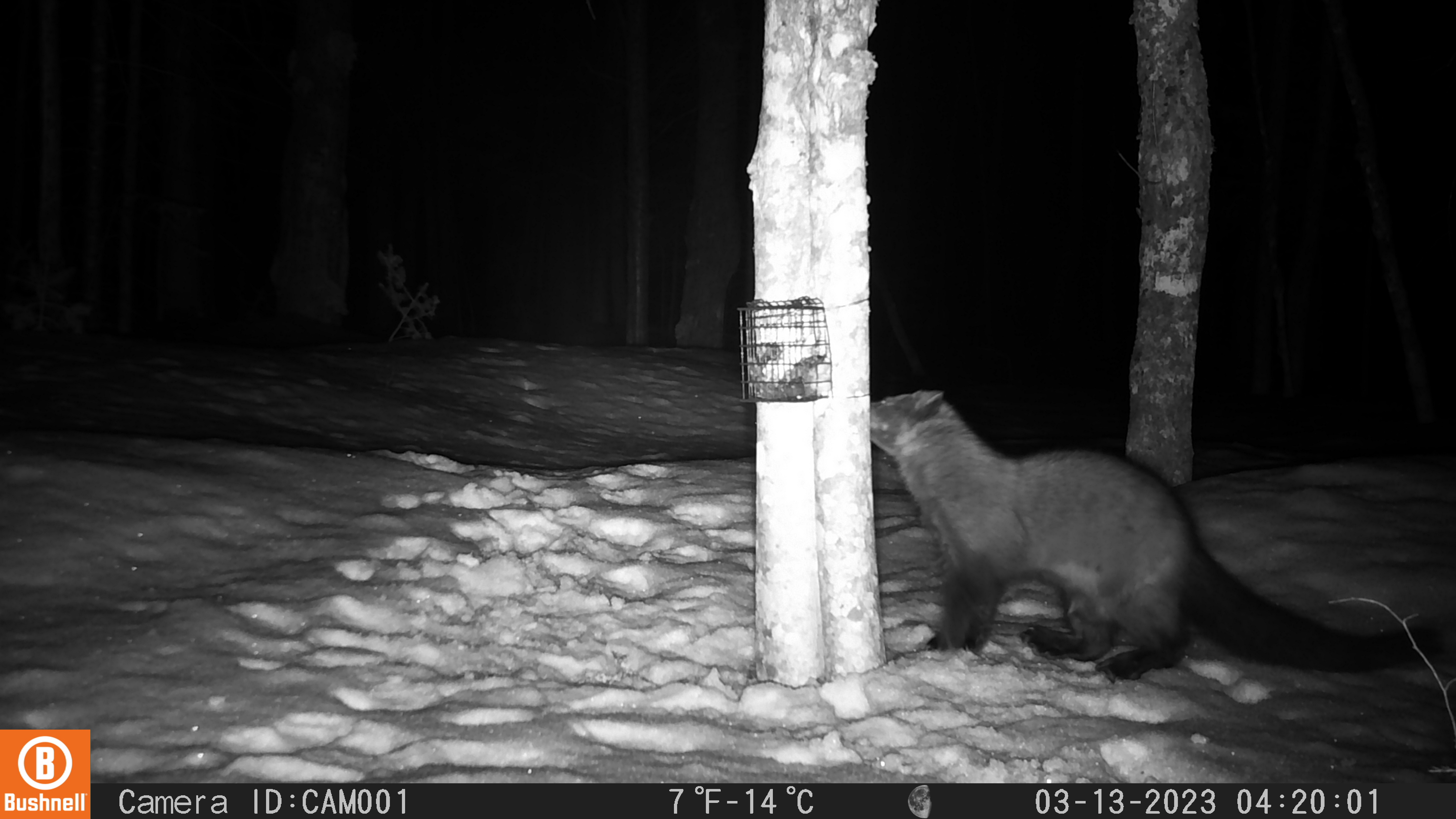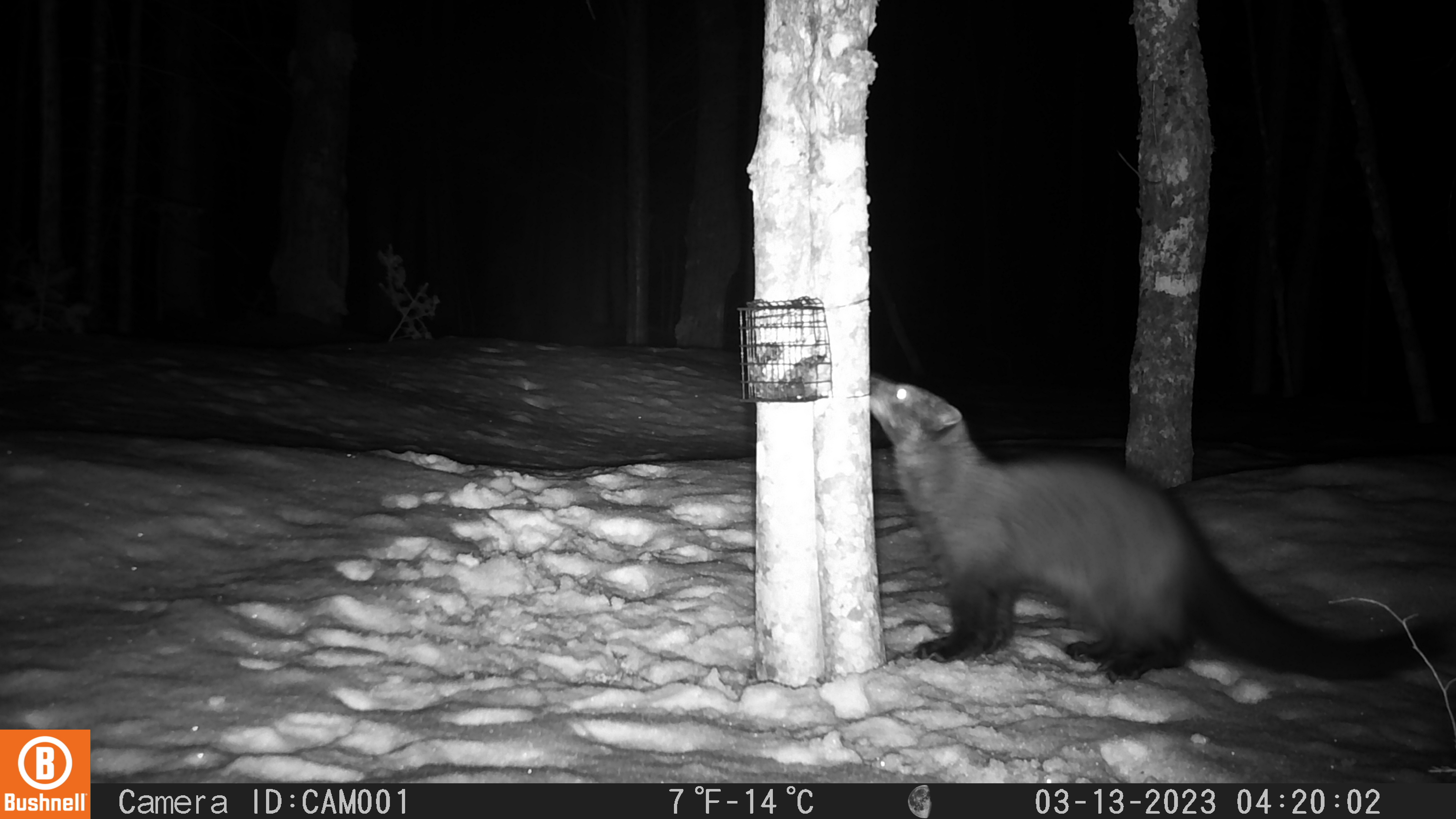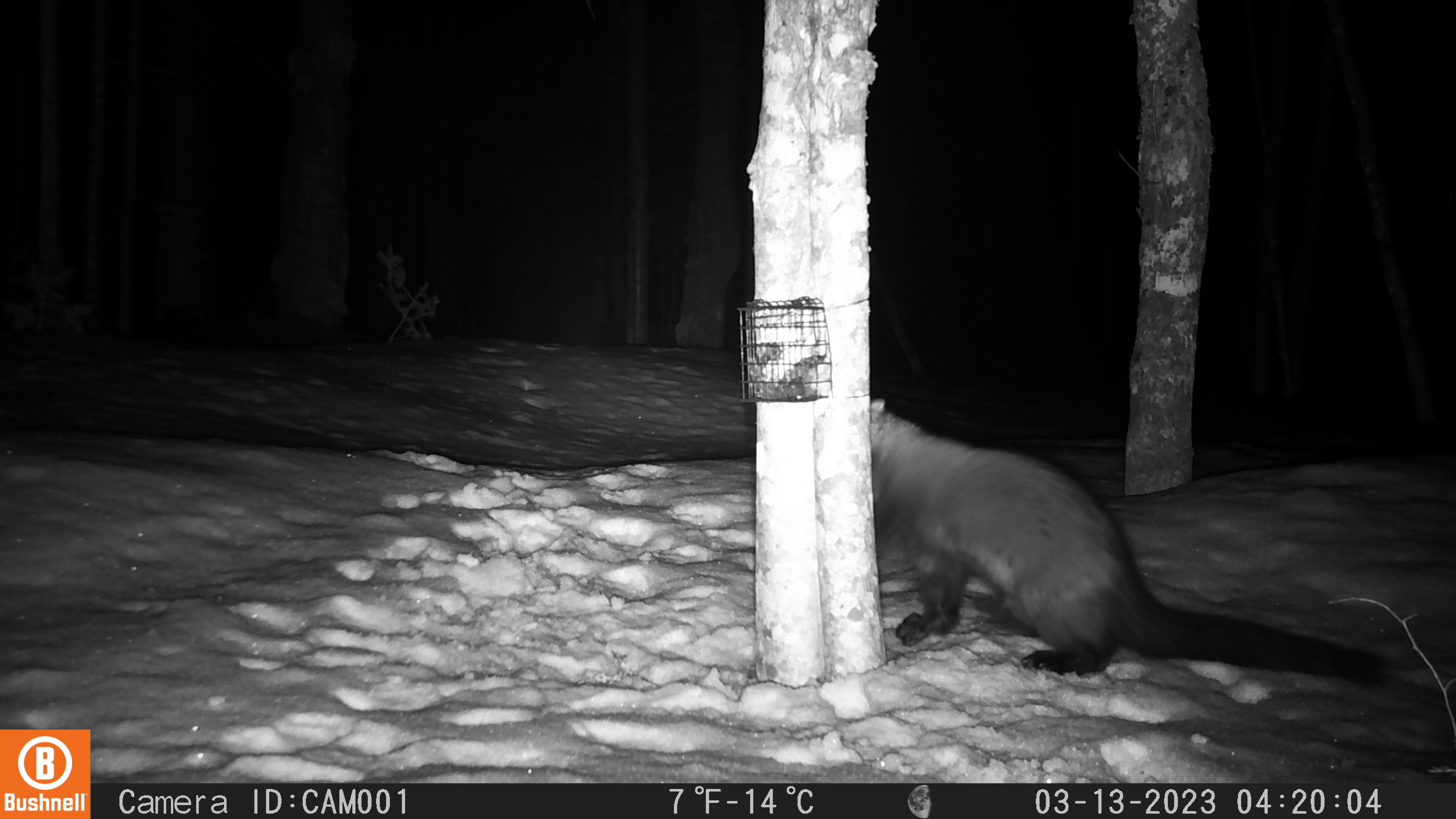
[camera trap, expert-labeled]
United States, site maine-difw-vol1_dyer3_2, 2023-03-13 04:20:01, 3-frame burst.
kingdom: Animalia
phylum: Chordata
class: Mammalia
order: Carnivora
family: Mustelidae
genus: Pekania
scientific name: Pekania pennanti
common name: fisher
Fisher (Pekania pennanti).